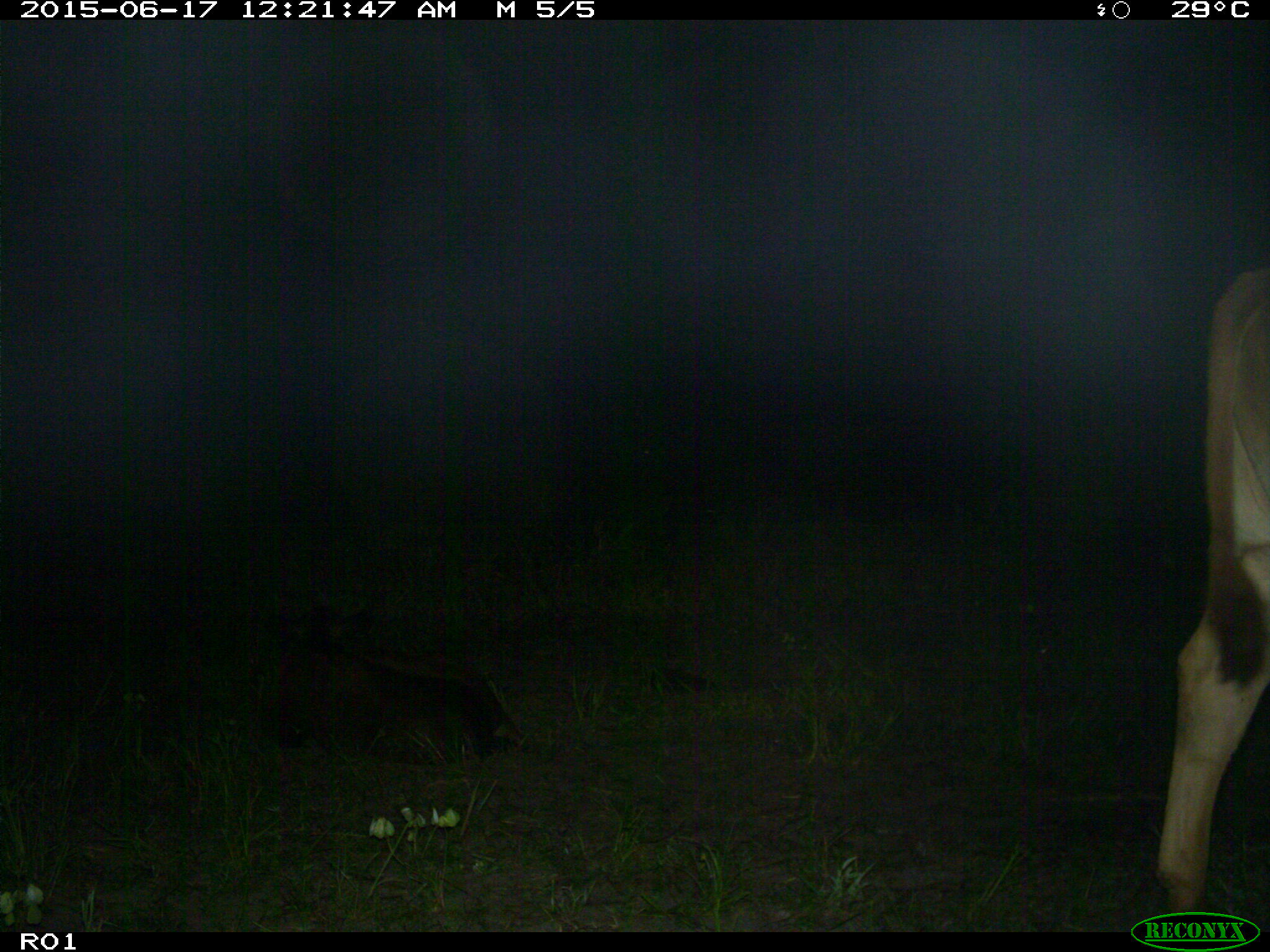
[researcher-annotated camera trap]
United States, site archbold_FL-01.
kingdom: Animalia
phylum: Chordata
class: Mammalia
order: Artiodactyla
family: Bovidae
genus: Bos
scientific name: Bos taurus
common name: domestic cow